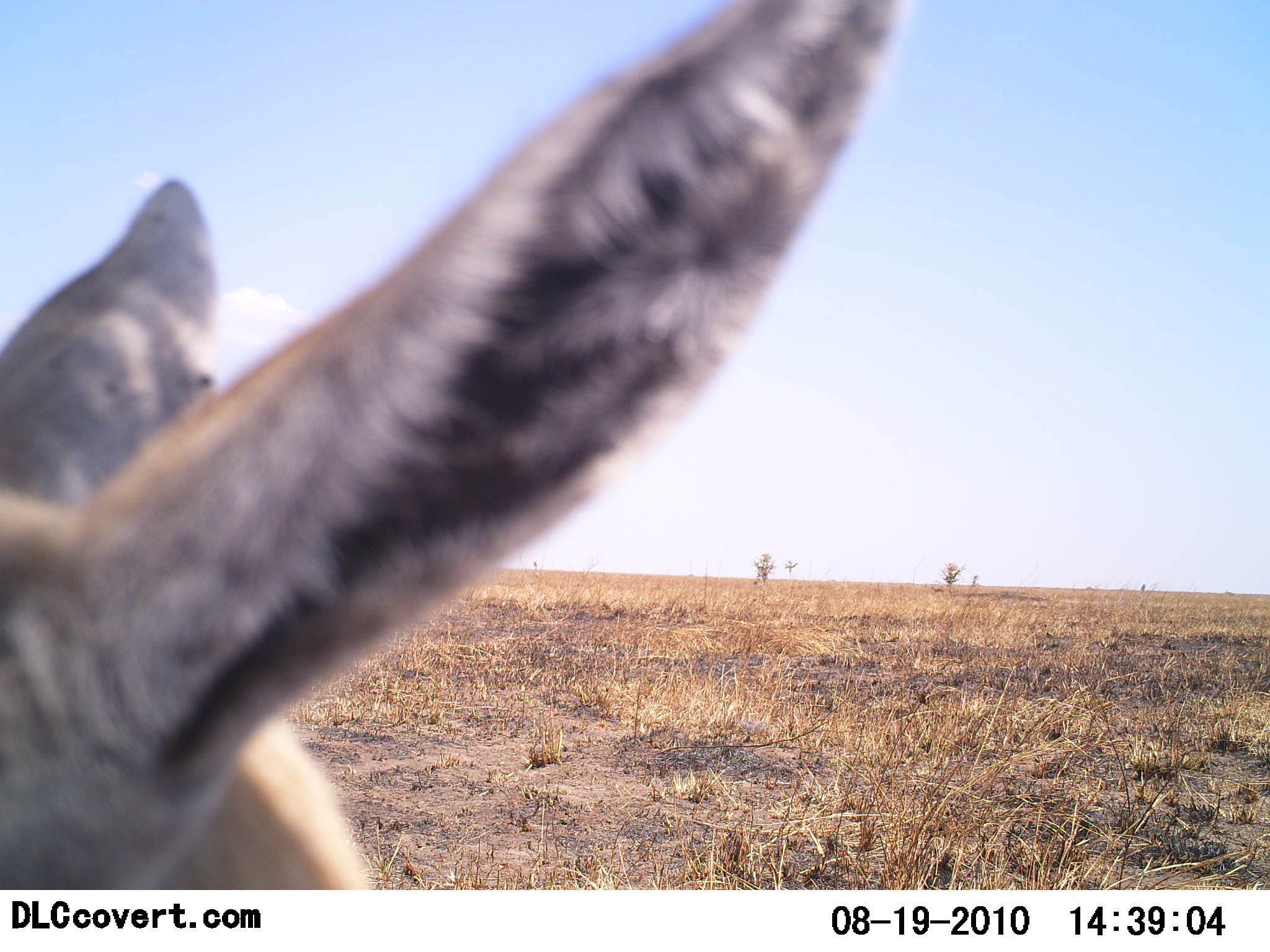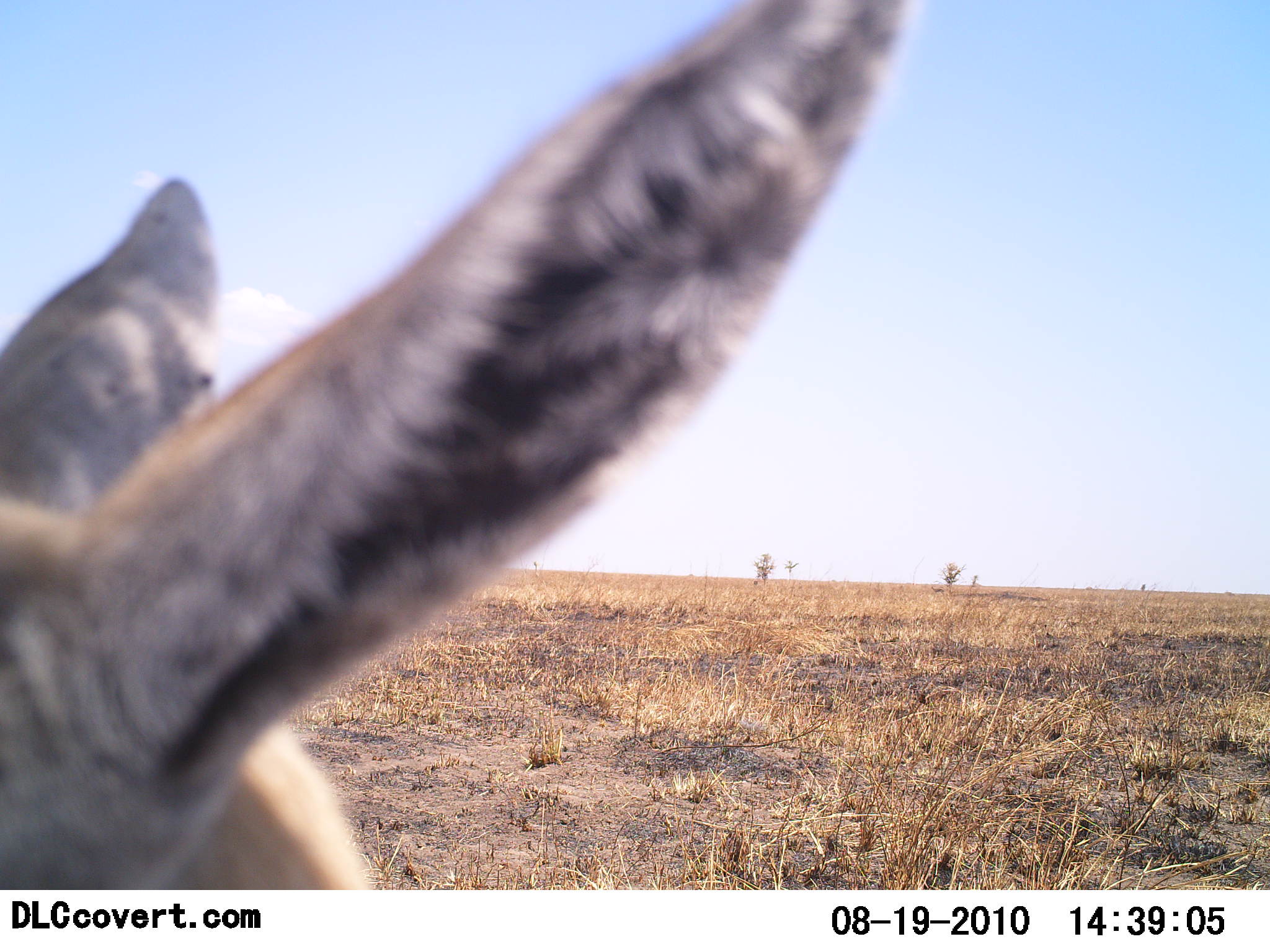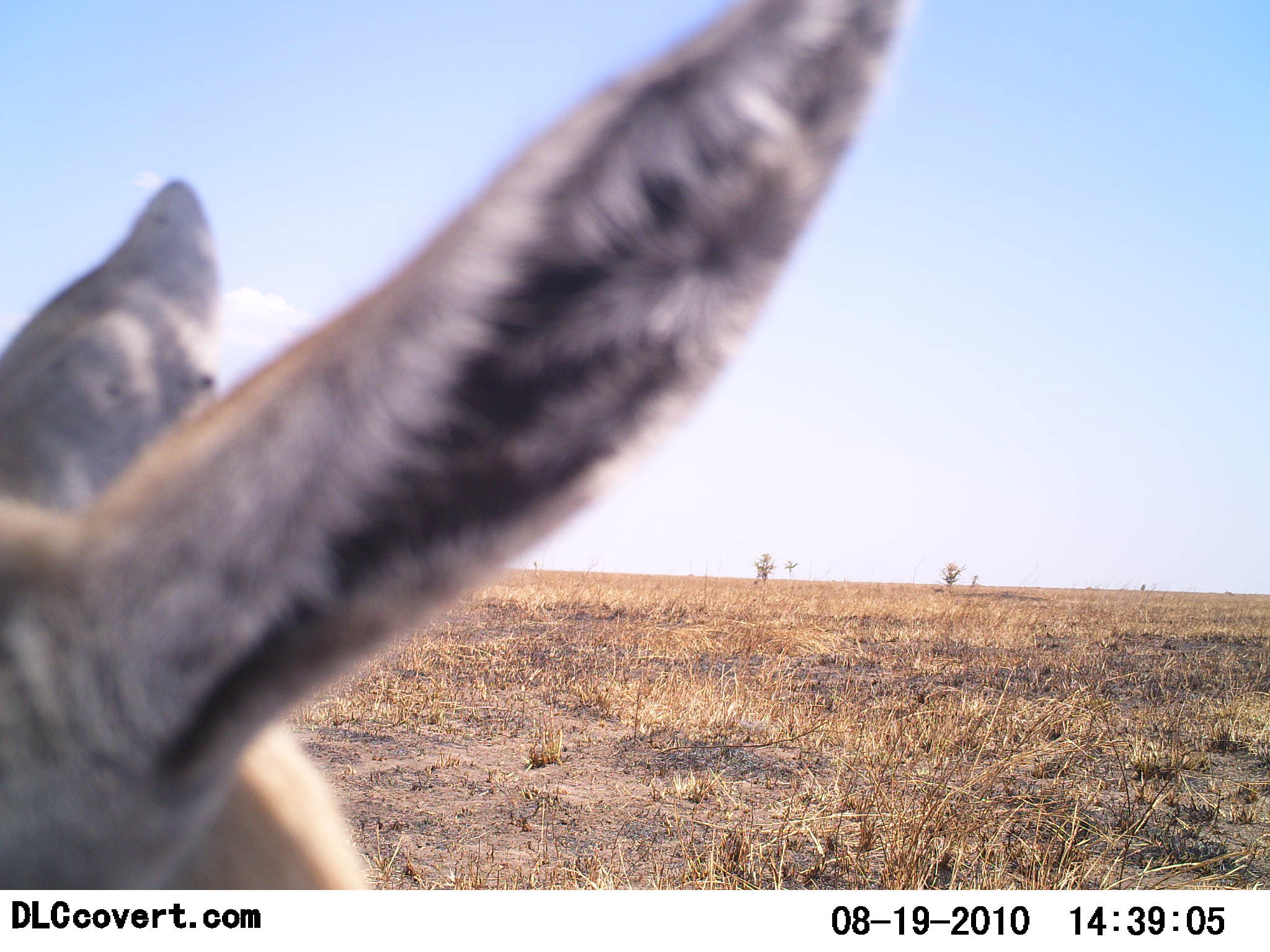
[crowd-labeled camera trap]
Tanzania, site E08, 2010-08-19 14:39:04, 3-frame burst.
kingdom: Animalia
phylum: Chordata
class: Mammalia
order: Artiodactyla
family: Bovidae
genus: Nanger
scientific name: Nanger granti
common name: grant's gazelle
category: gazellegrants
Gazellegrants (grant's gazelle) (Nanger granti), count 1. Behavior (volunteer vote fractions): standing 88%, resting 12%, moving 0%, interacting 0%. Young present (vote fraction): 0%. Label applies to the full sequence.